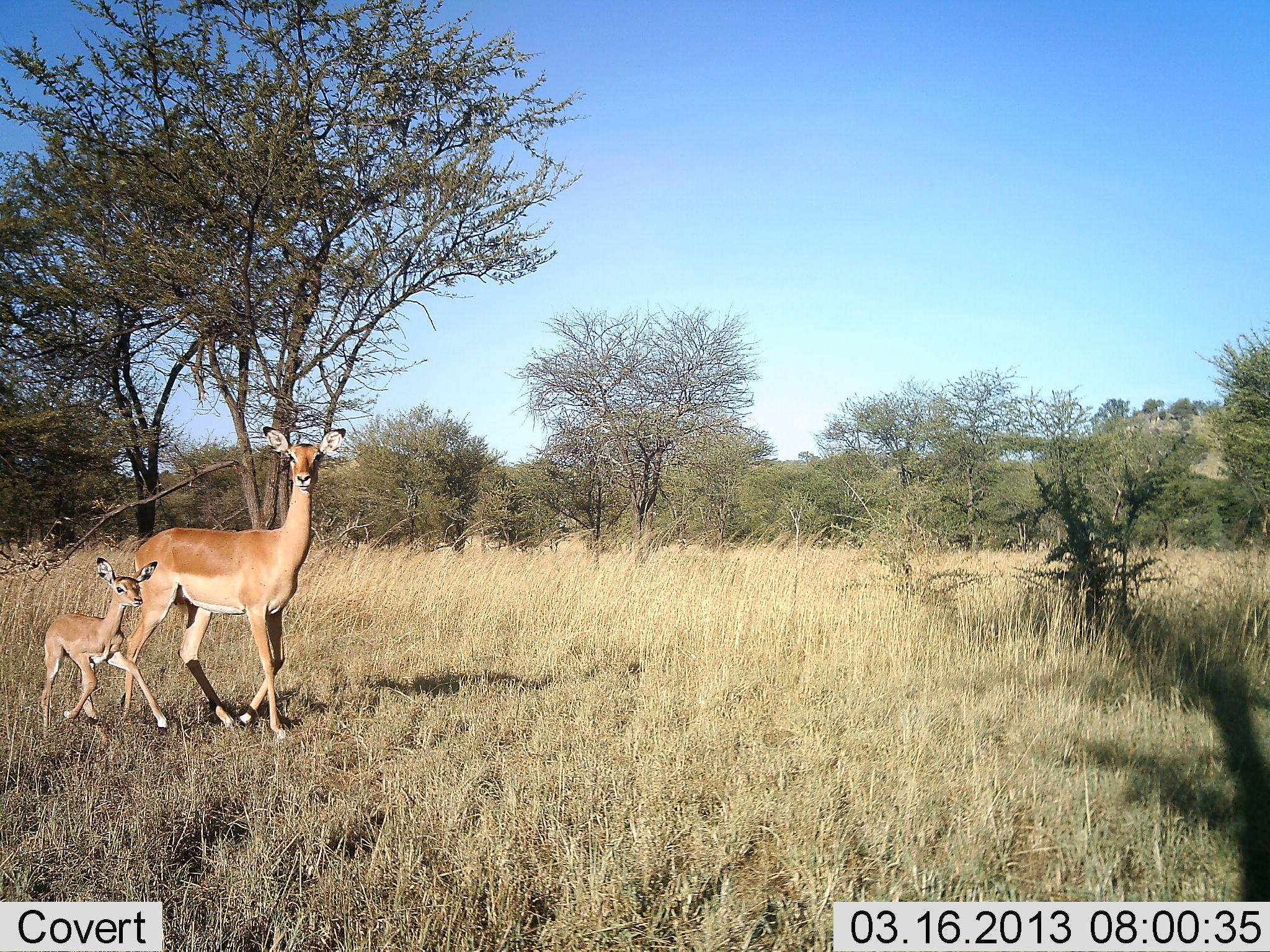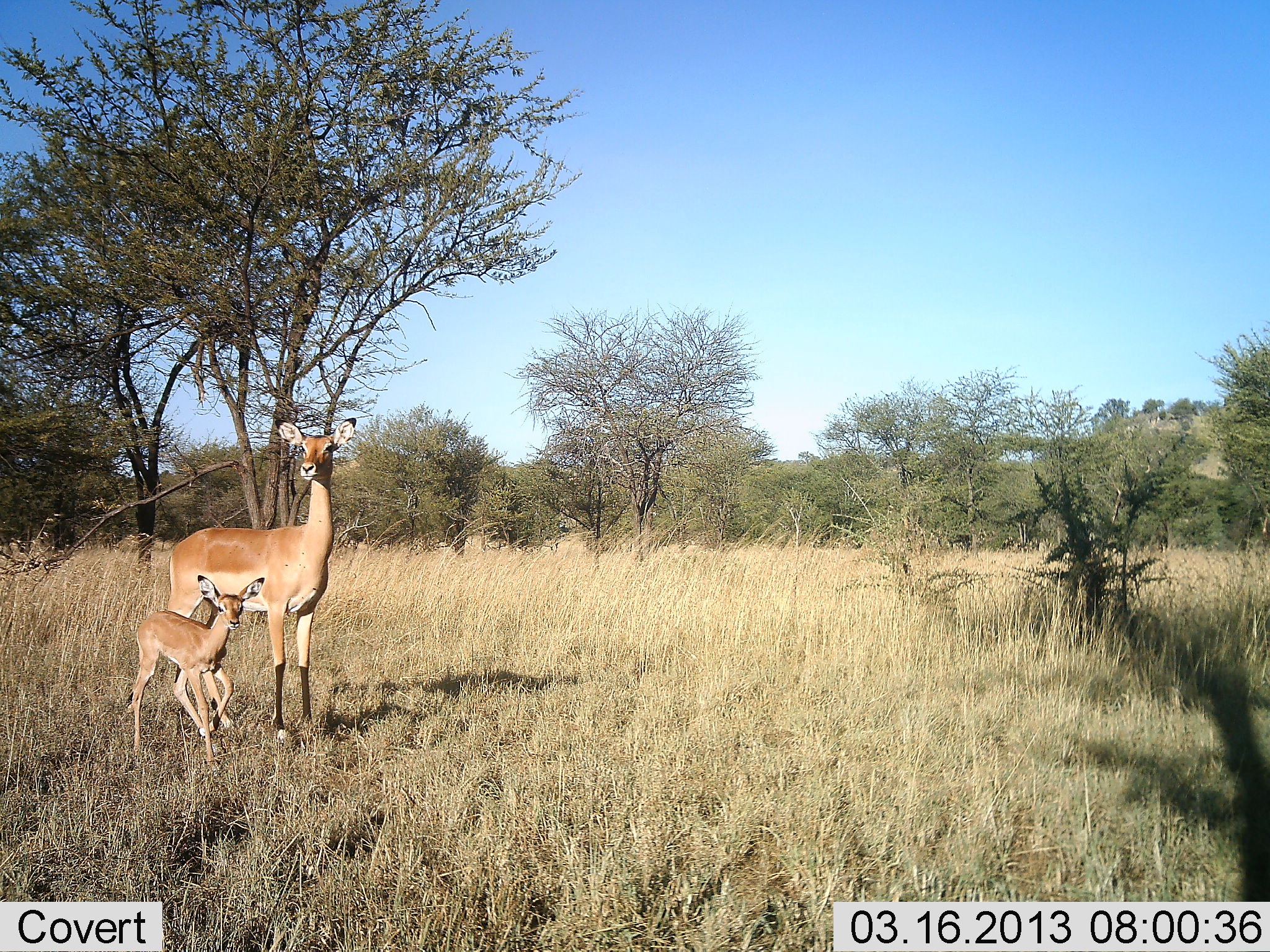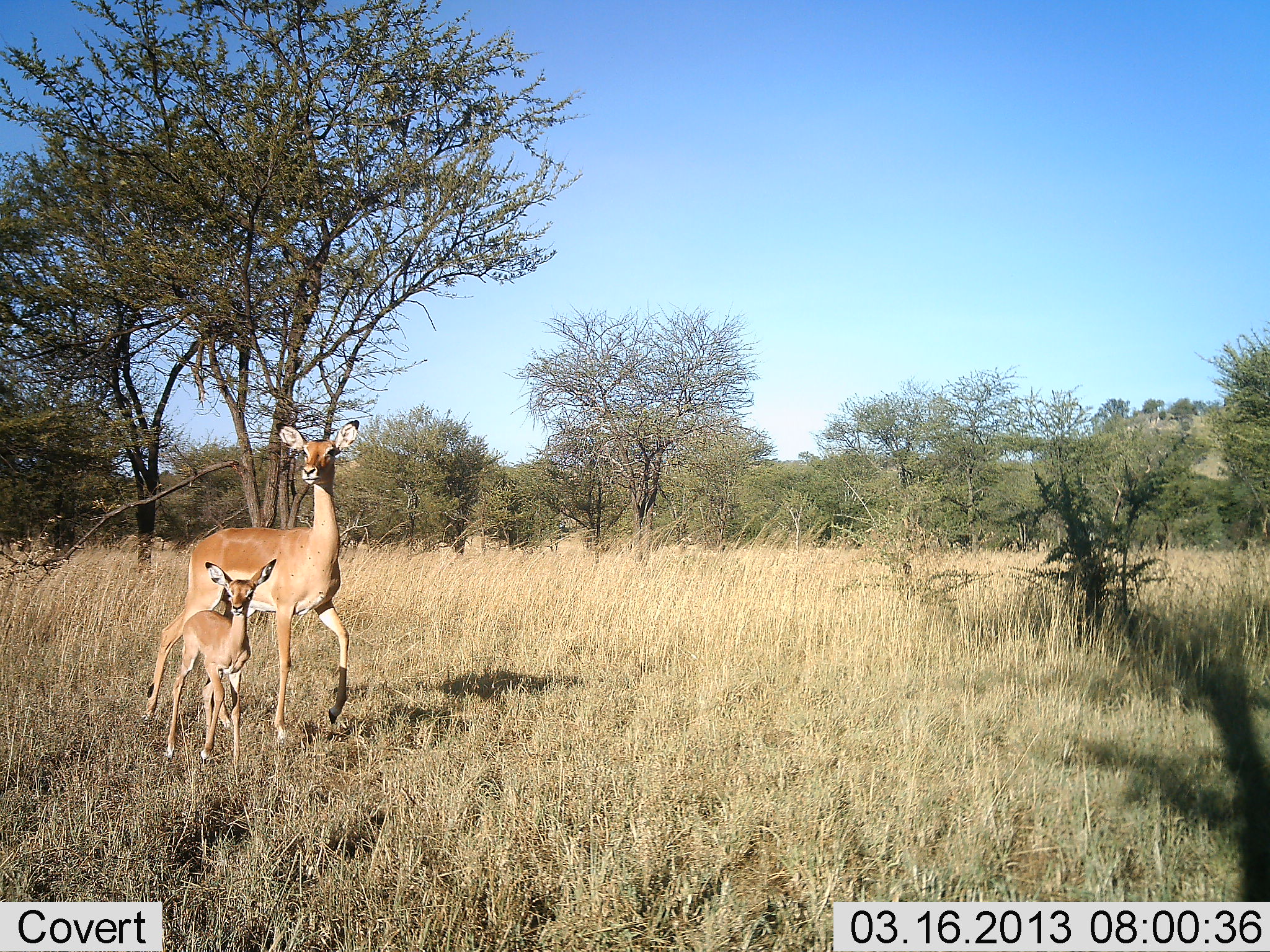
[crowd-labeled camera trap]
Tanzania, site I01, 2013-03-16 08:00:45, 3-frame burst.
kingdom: Animalia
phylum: Chordata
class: Mammalia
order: Artiodactyla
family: Bovidae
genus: Aepyceros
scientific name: Aepyceros melampus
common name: impala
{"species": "impala (Aepyceros melampus)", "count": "2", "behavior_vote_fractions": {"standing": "57%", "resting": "0%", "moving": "52%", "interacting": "0%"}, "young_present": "91%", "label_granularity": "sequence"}